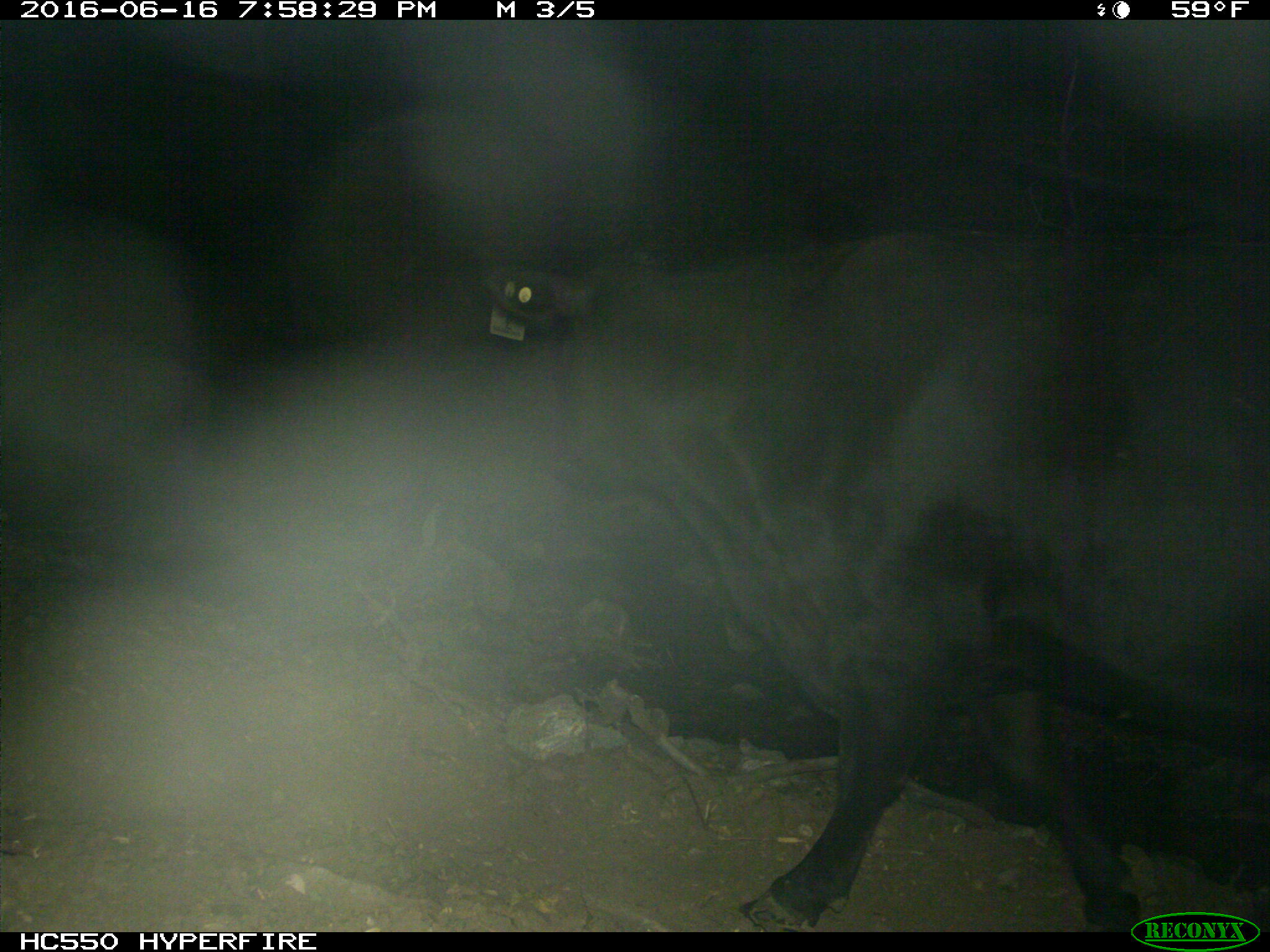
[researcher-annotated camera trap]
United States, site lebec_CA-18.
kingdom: Animalia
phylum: Chordata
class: Mammalia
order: Artiodactyla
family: Bovidae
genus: Bos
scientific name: Bos taurus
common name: domestic cow